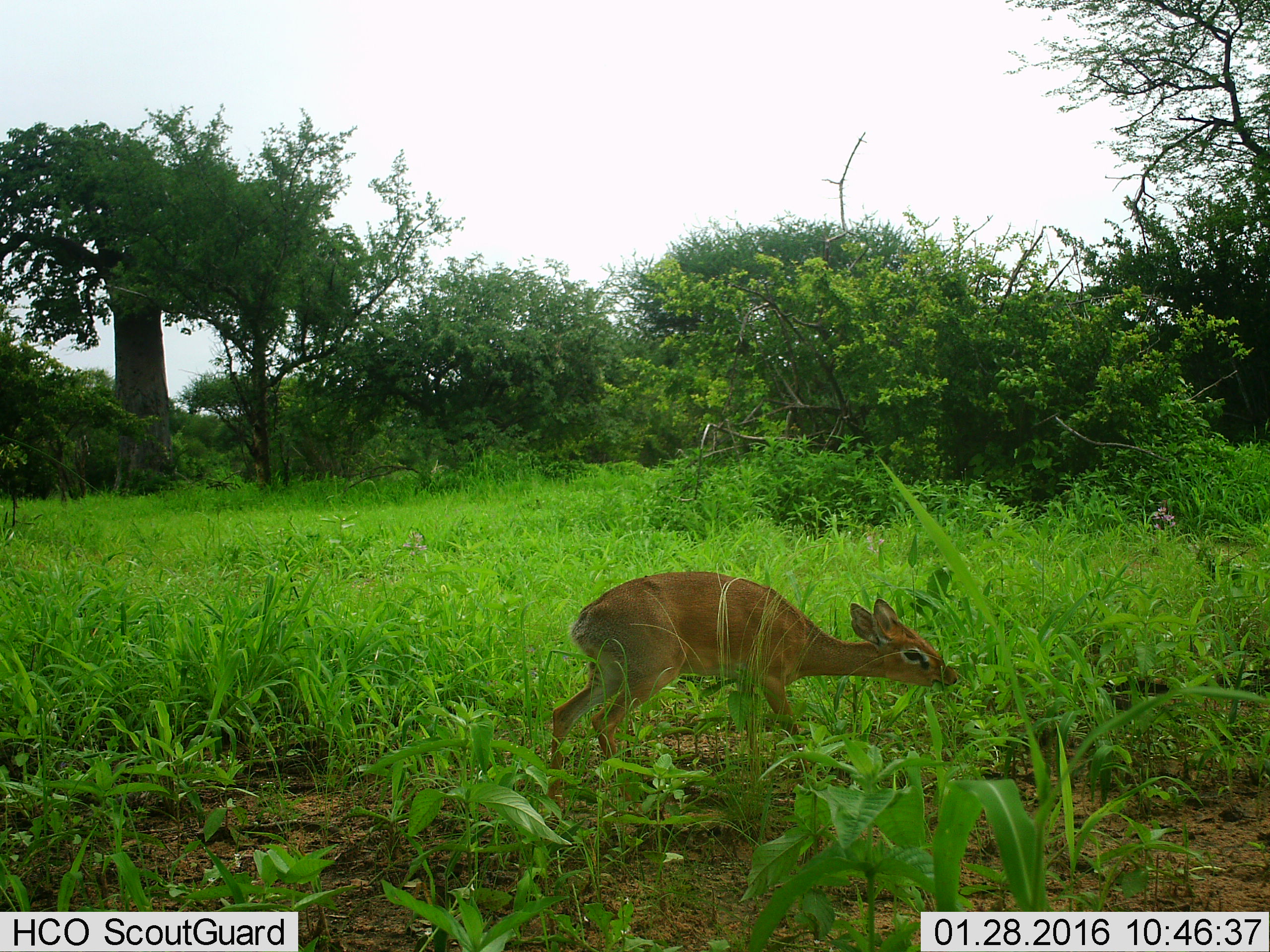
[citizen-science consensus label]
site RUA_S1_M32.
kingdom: Animalia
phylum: Chordata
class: Mammalia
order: Artiodactyla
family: Bovidae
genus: Madoqua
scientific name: Madoqua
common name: dik-dik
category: dikdik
Dikdik (dik-dik) (Madoqua), count 1. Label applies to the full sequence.